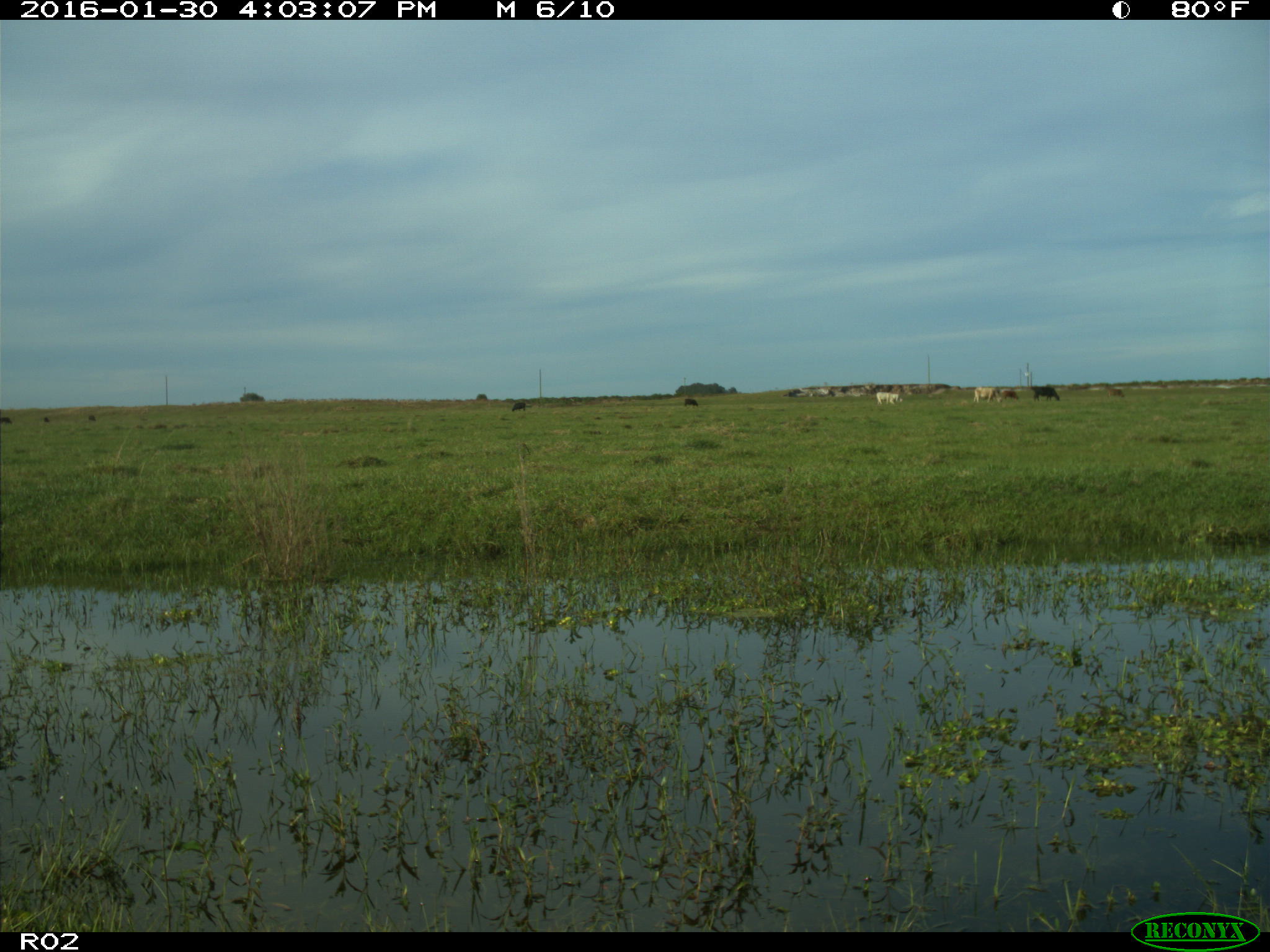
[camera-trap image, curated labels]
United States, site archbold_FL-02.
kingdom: Animalia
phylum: Chordata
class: Mammalia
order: Artiodactyla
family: Bovidae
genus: Bos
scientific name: Bos taurus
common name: domestic cow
Bos taurus (domestic cow).